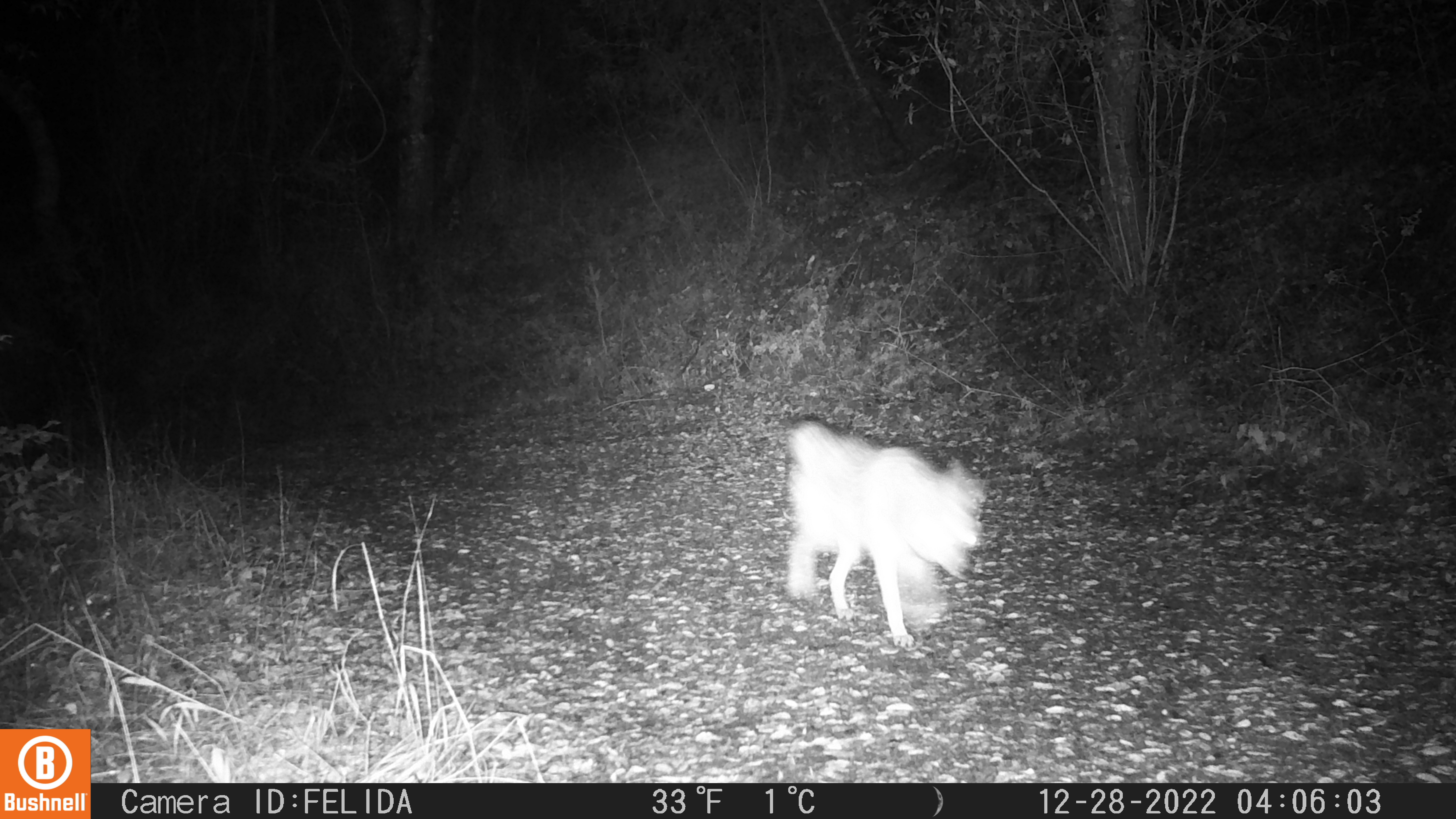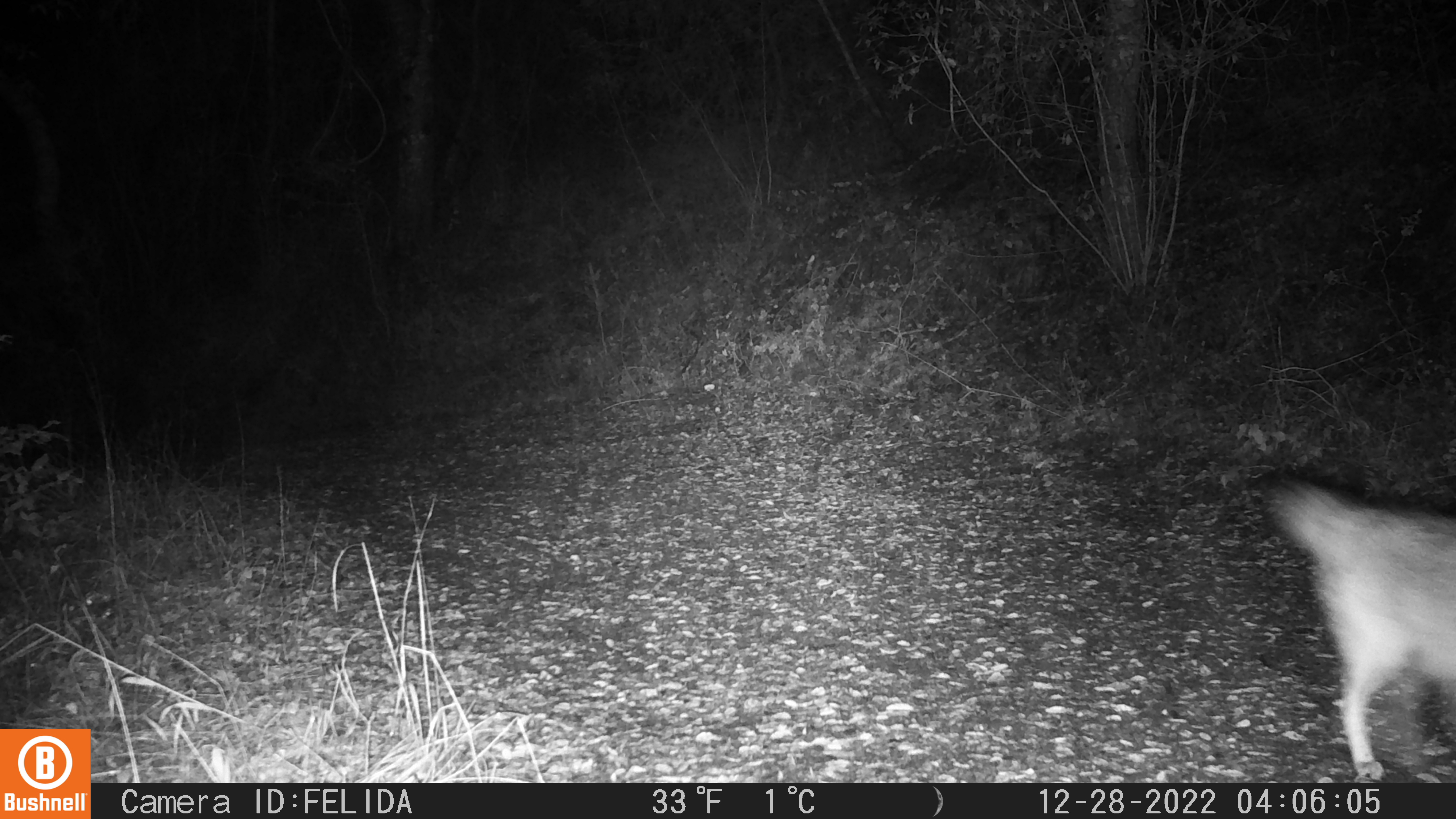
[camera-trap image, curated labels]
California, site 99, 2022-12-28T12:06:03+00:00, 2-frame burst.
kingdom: Animalia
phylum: Chordata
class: Mammalia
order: Carnivora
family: Canidae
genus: Canis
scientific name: Canis latrans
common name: coyote